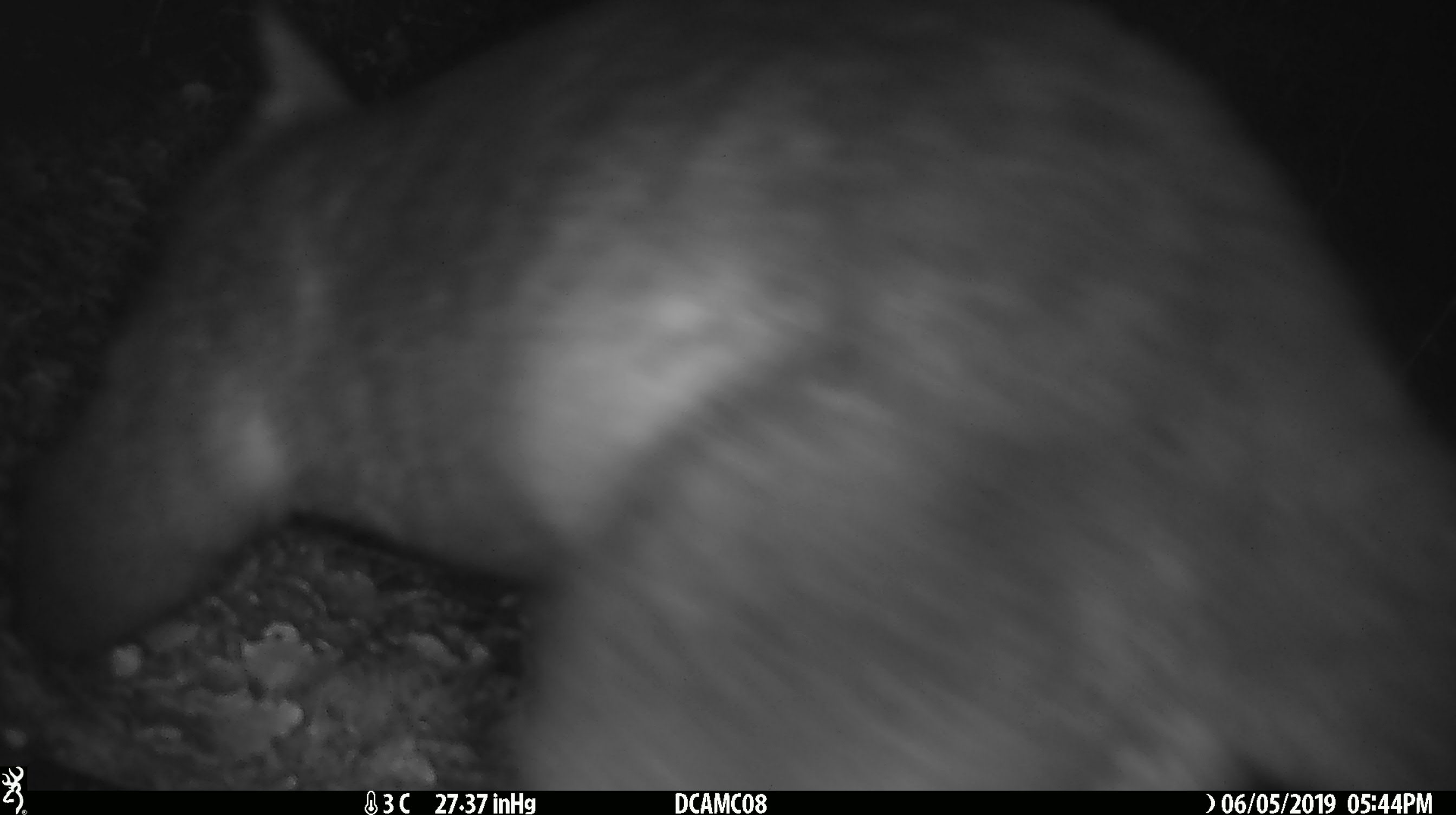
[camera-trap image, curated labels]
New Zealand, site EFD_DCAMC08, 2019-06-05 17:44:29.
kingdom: Animalia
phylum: Chordata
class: Mammalia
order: Diprotodontia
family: Phalangeridae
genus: Trichosurus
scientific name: Trichosurus vulpecula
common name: common brushtail possum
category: possum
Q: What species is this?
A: Possum (common brushtail possum) (Trichosurus vulpecula).